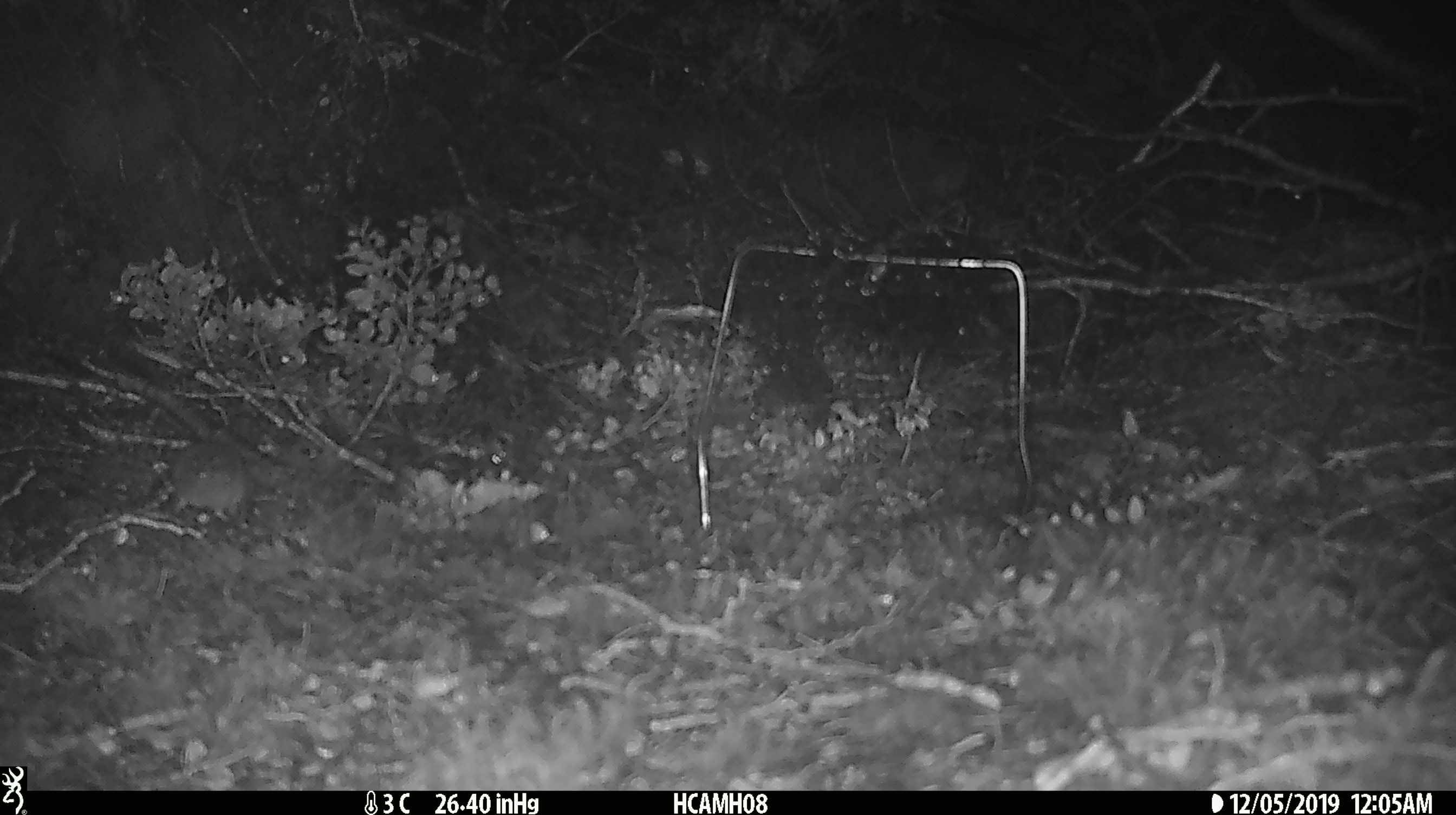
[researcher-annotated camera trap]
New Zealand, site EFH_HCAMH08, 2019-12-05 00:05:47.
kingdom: Animalia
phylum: Chordata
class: Mammalia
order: Rodentia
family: Muridae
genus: Mus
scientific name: Mus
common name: mouse